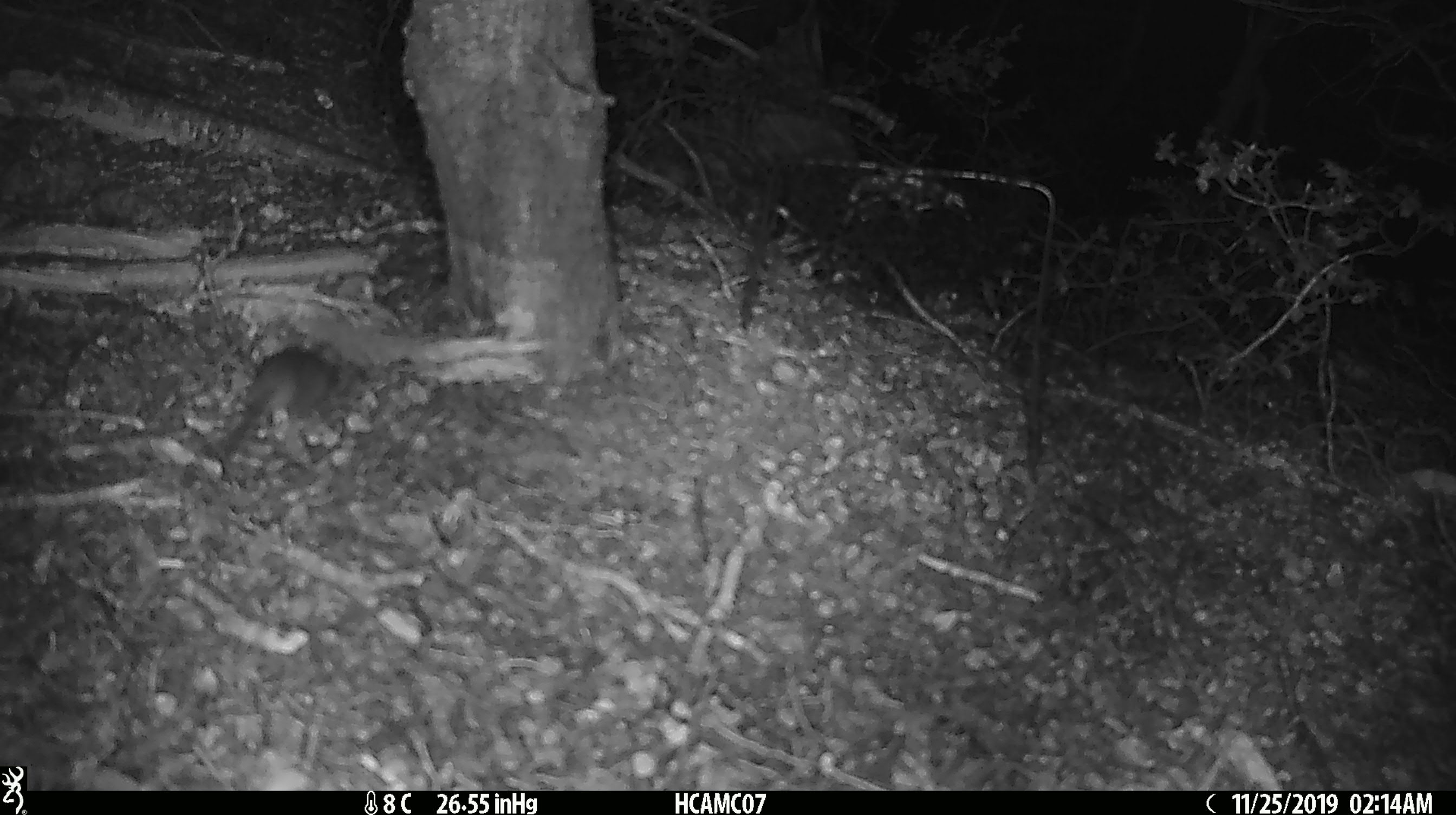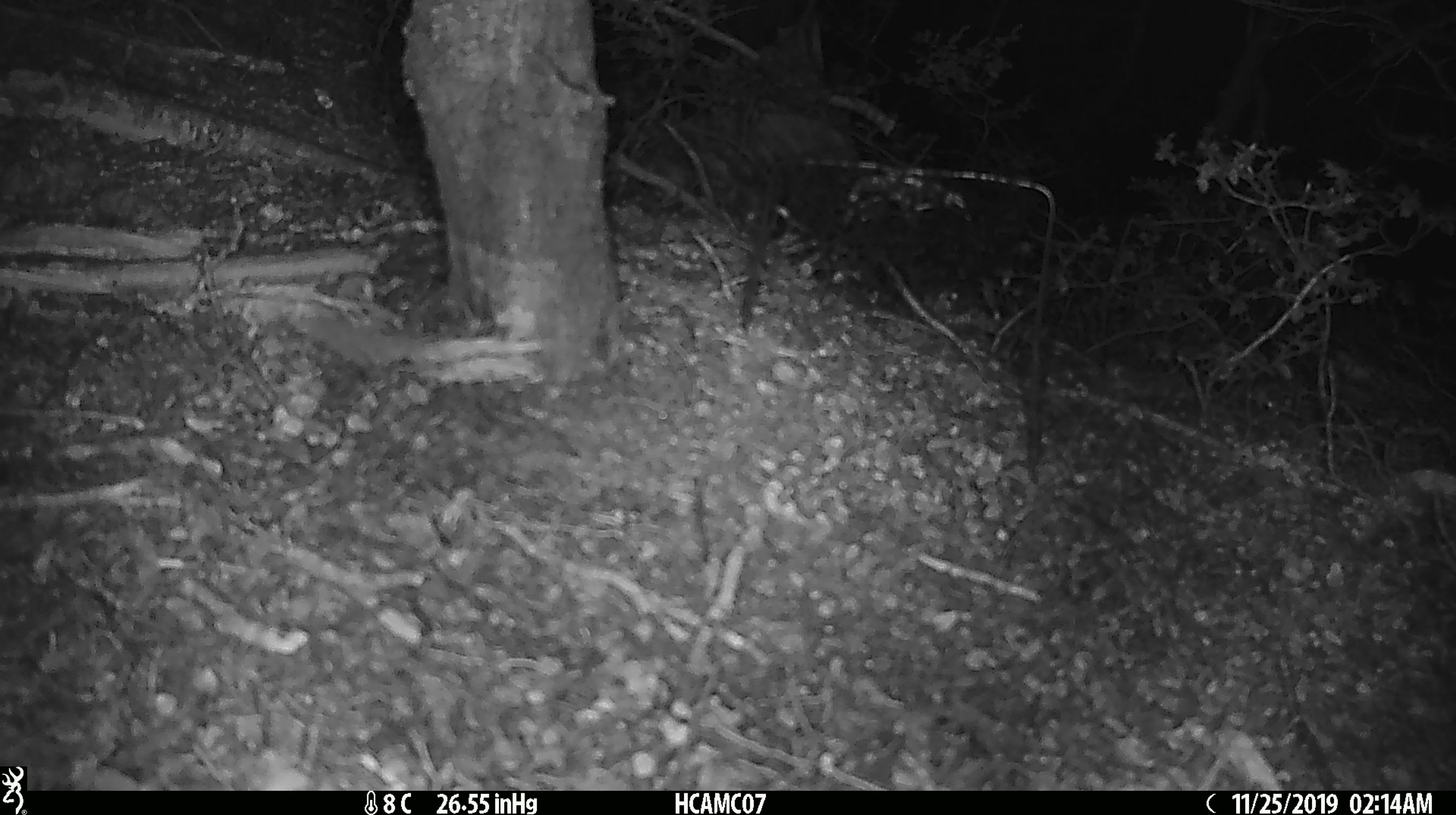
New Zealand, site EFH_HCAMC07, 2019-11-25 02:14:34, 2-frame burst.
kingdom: Animalia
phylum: Chordata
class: Mammalia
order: Rodentia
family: Muridae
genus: Mus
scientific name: Mus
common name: mouse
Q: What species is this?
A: Mouse (Mus).